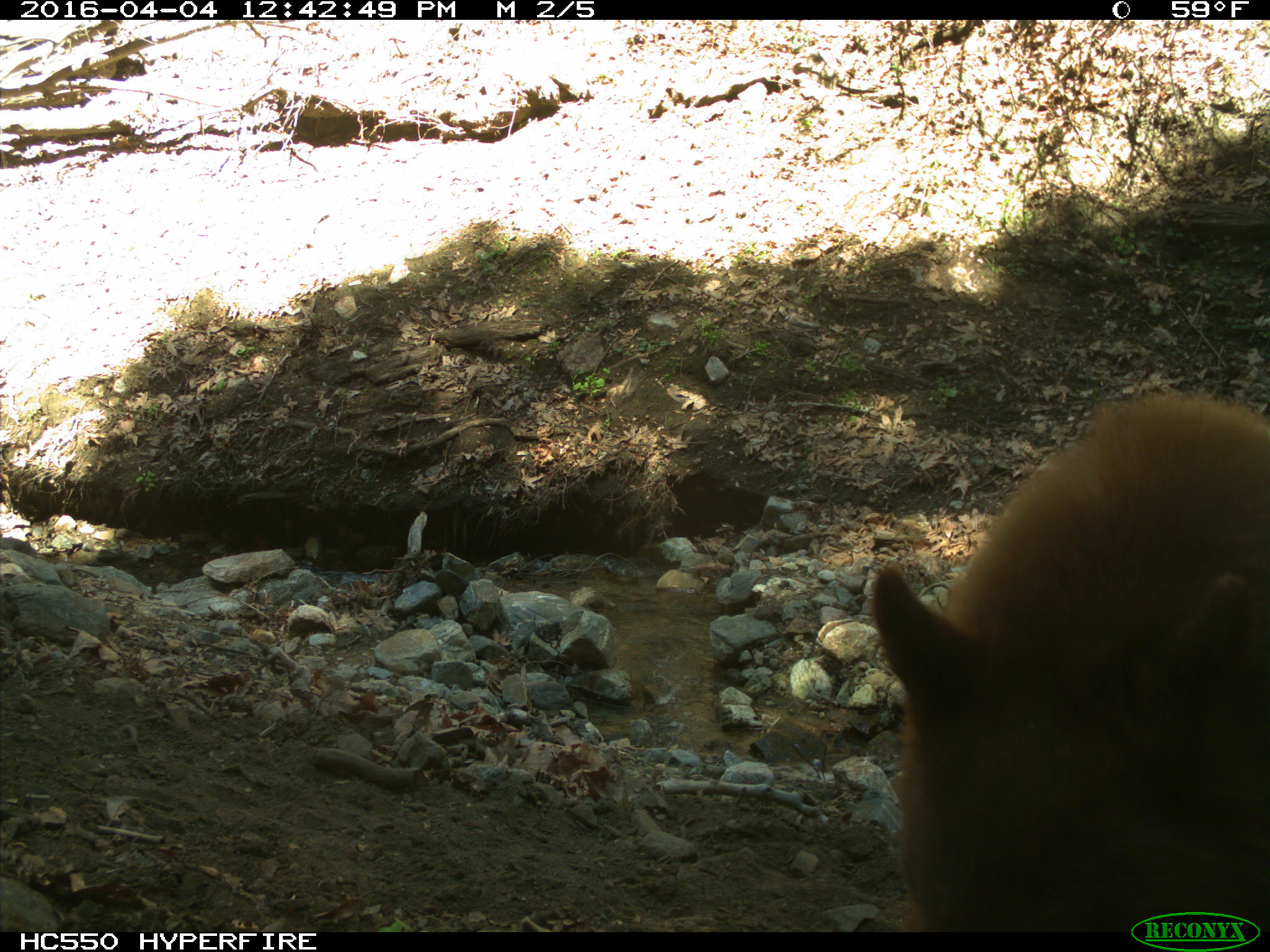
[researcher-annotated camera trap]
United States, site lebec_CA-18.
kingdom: Animalia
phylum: Chordata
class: Mammalia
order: Carnivora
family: Ursidae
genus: Ursus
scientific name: Ursus americanus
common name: american black bear